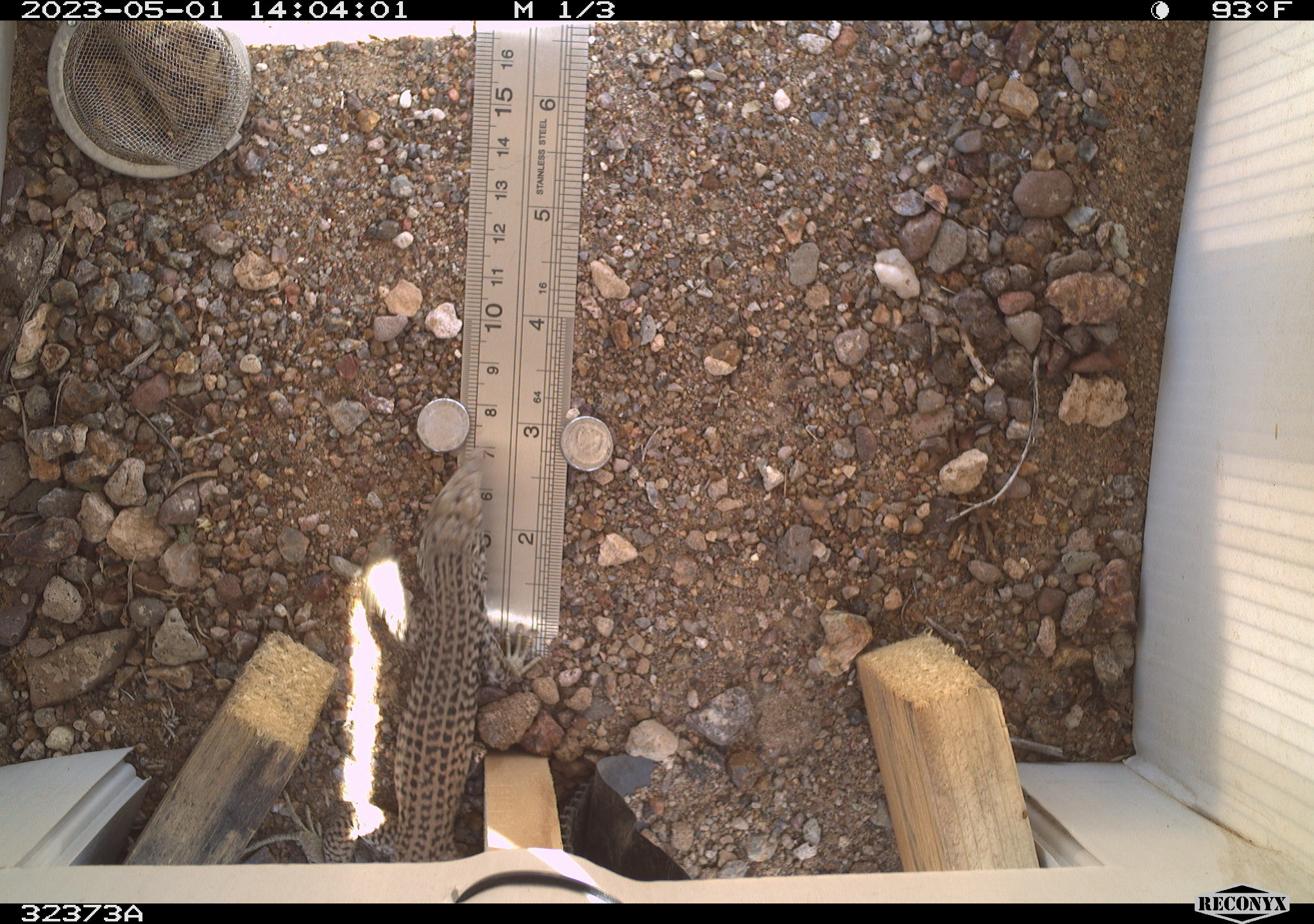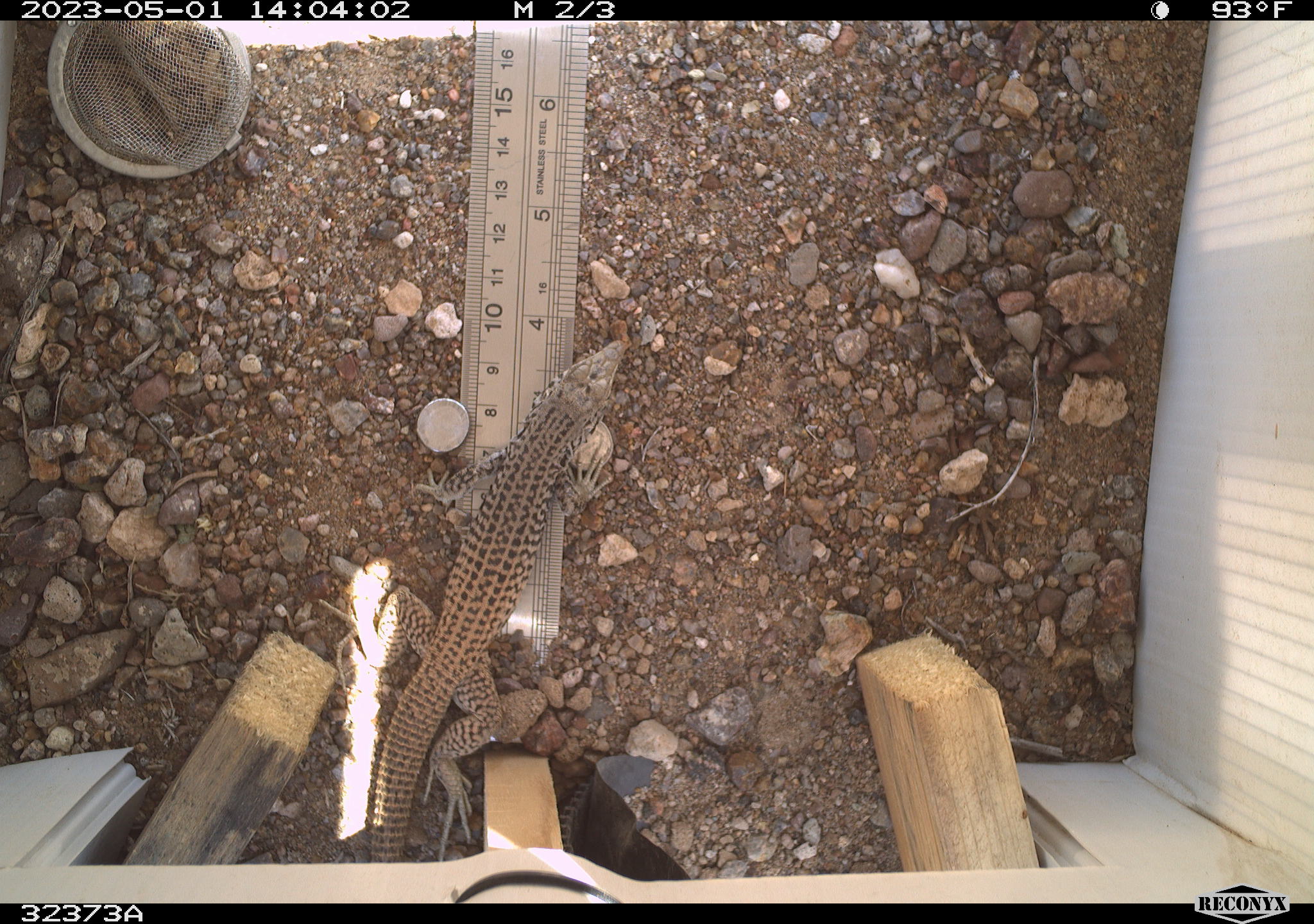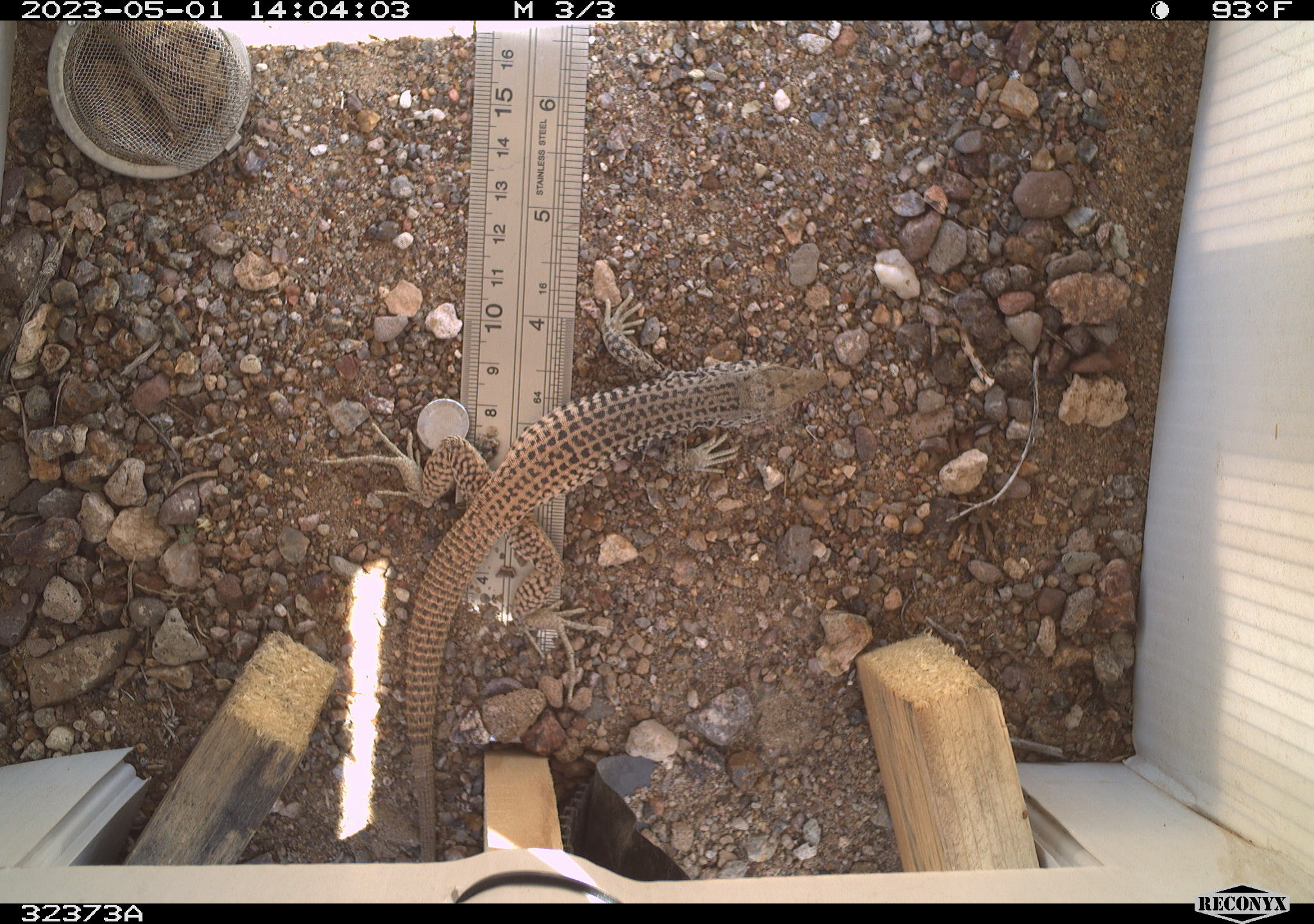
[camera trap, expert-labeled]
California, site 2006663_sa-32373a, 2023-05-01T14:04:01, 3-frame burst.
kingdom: Animalia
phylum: Chordata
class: Reptilia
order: Squamata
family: Teiidae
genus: Aspidoscelis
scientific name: Aspidoscelis tigris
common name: western whiptail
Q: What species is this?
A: Western whiptail (Aspidoscelis tigris).